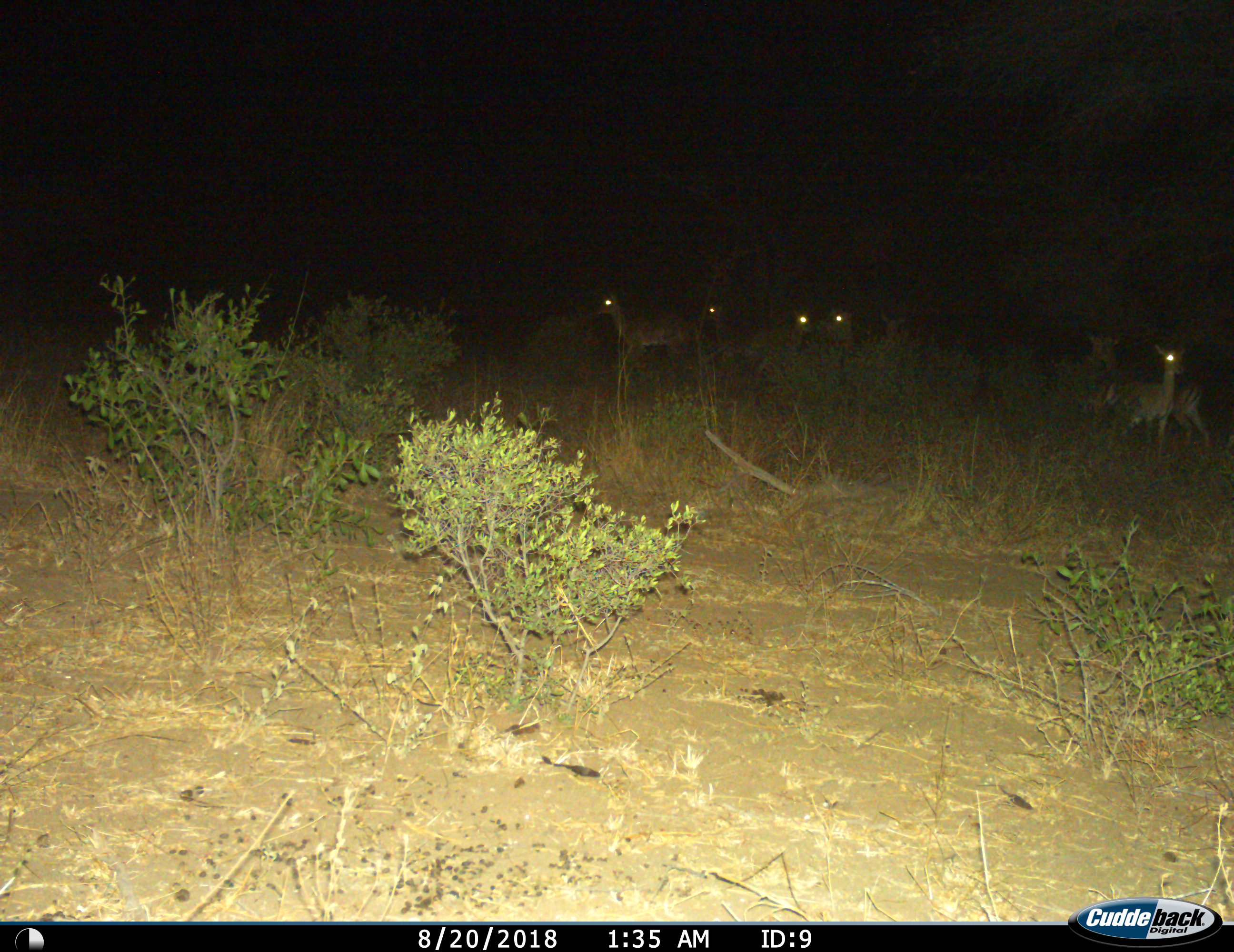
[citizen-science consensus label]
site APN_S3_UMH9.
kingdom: Animalia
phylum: Chordata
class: Mammalia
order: Artiodactyla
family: Bovidae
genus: Aepyceros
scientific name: Aepyceros melampus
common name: impala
Impala (Aepyceros melampus), count 7. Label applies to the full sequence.